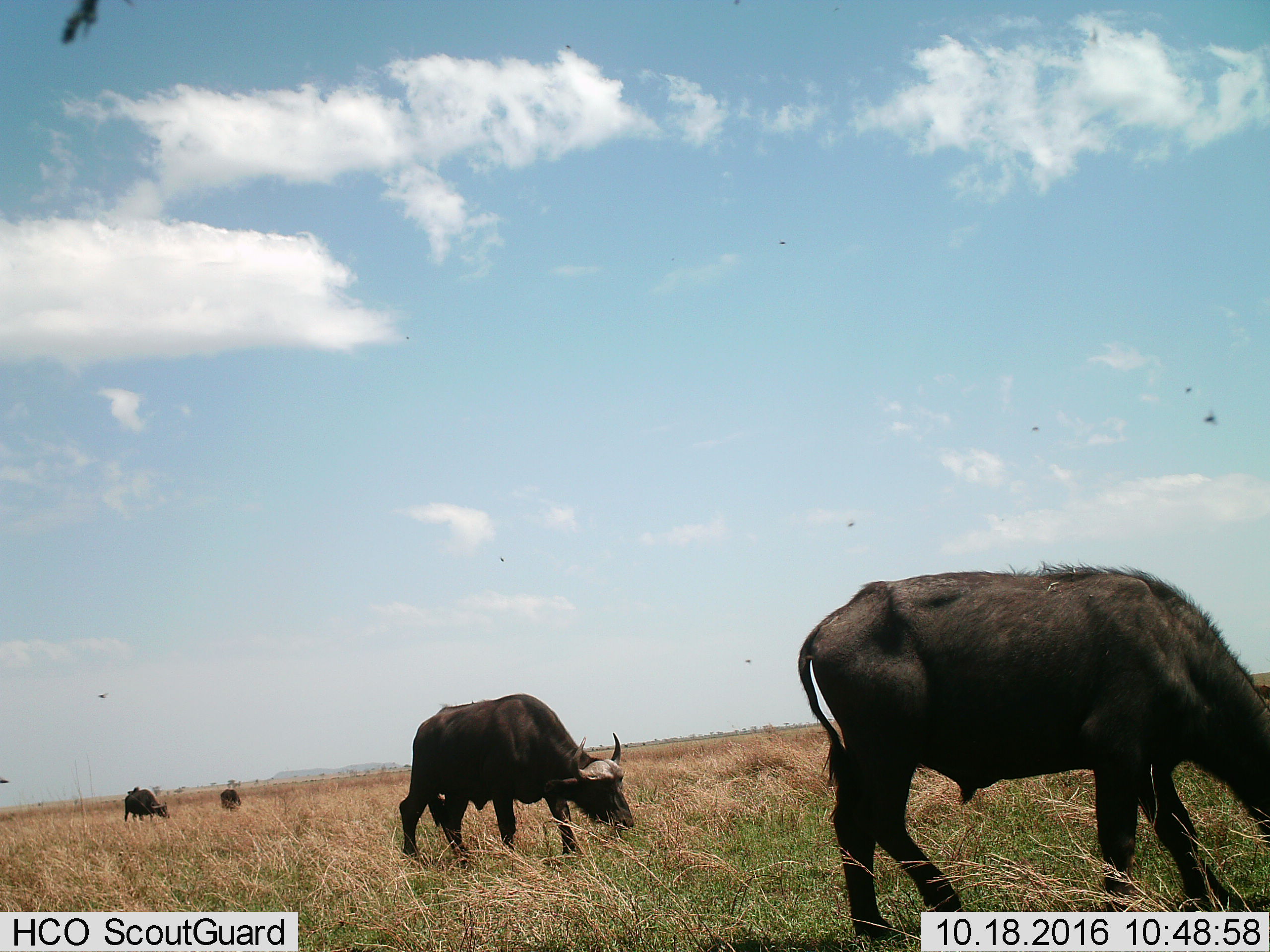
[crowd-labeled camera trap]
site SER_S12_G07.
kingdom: Animalia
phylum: Chordata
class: Mammalia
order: Artiodactyla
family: Bovidae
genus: Syncerus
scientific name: Syncerus caffer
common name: african buffalo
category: buffalo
Buffalo (african buffalo) (Syncerus caffer), count 4. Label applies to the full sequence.